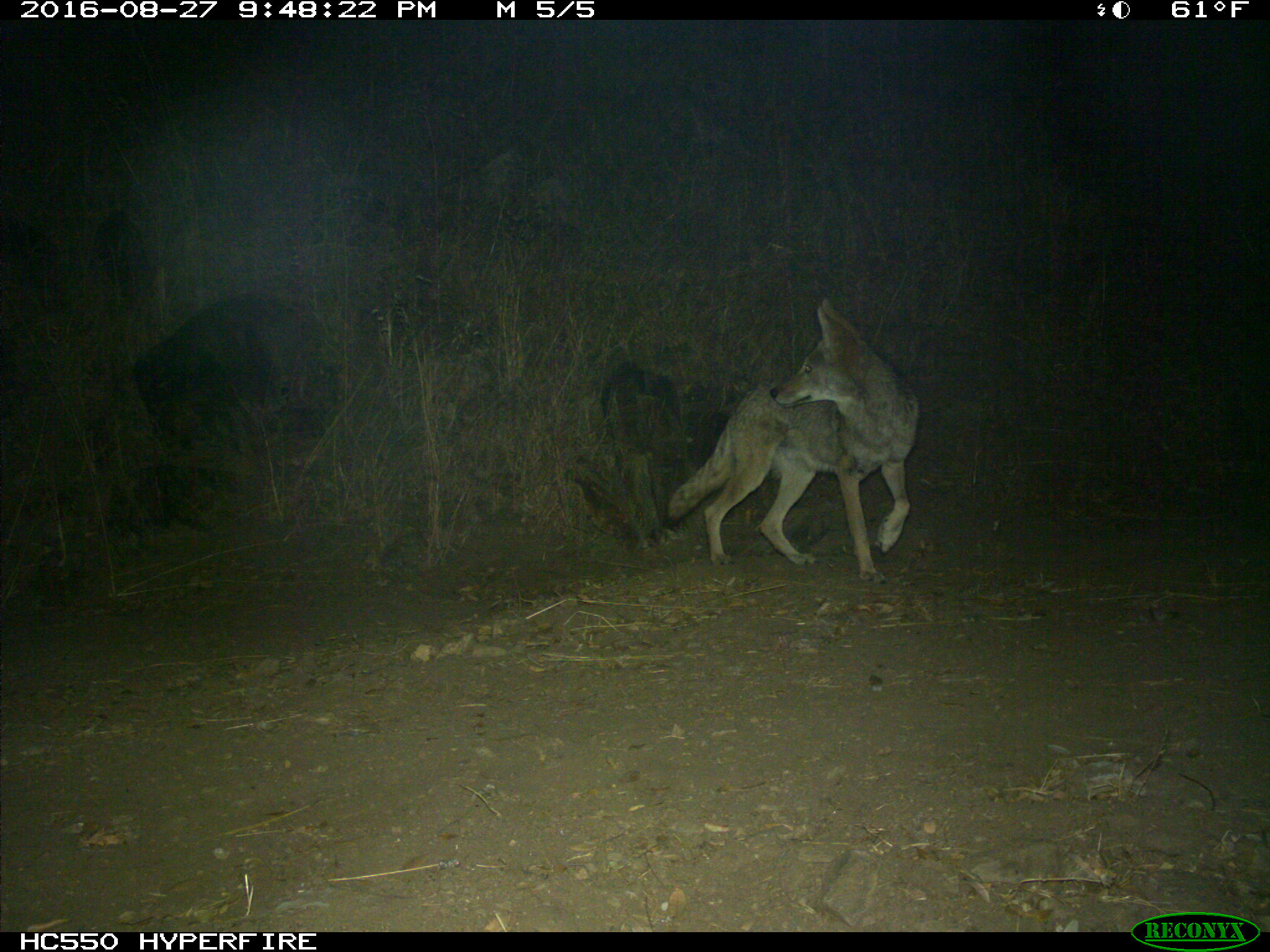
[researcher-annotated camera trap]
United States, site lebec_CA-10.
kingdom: Animalia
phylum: Chordata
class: Mammalia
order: Carnivora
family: Canidae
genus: Canis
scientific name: Canis latrans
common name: coyote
Canis latrans (coyote).